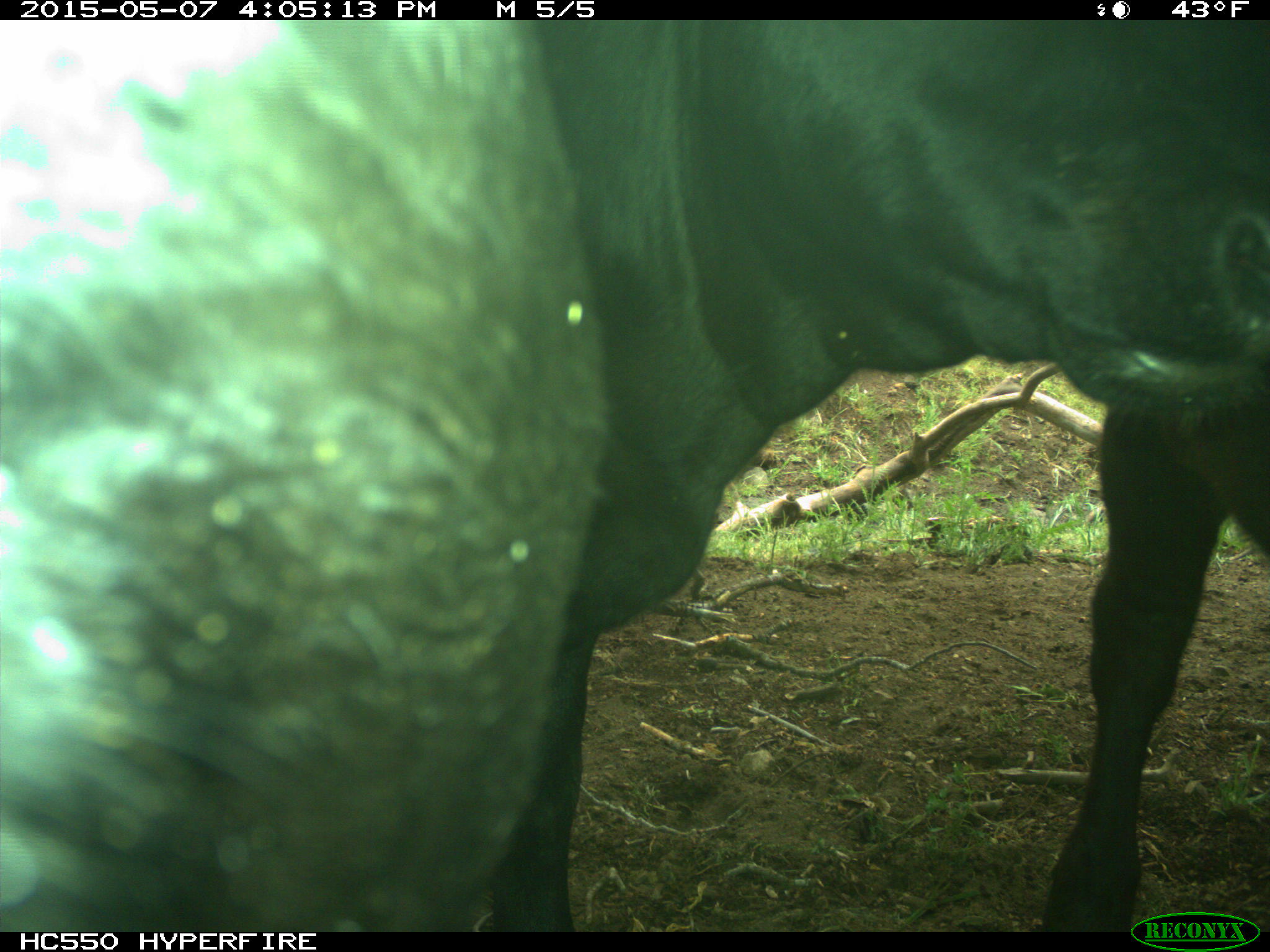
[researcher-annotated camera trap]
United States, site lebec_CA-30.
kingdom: Animalia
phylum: Chordata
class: Mammalia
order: Artiodactyla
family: Bovidae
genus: Bos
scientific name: Bos taurus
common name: domestic cow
Bos taurus (domestic cow).